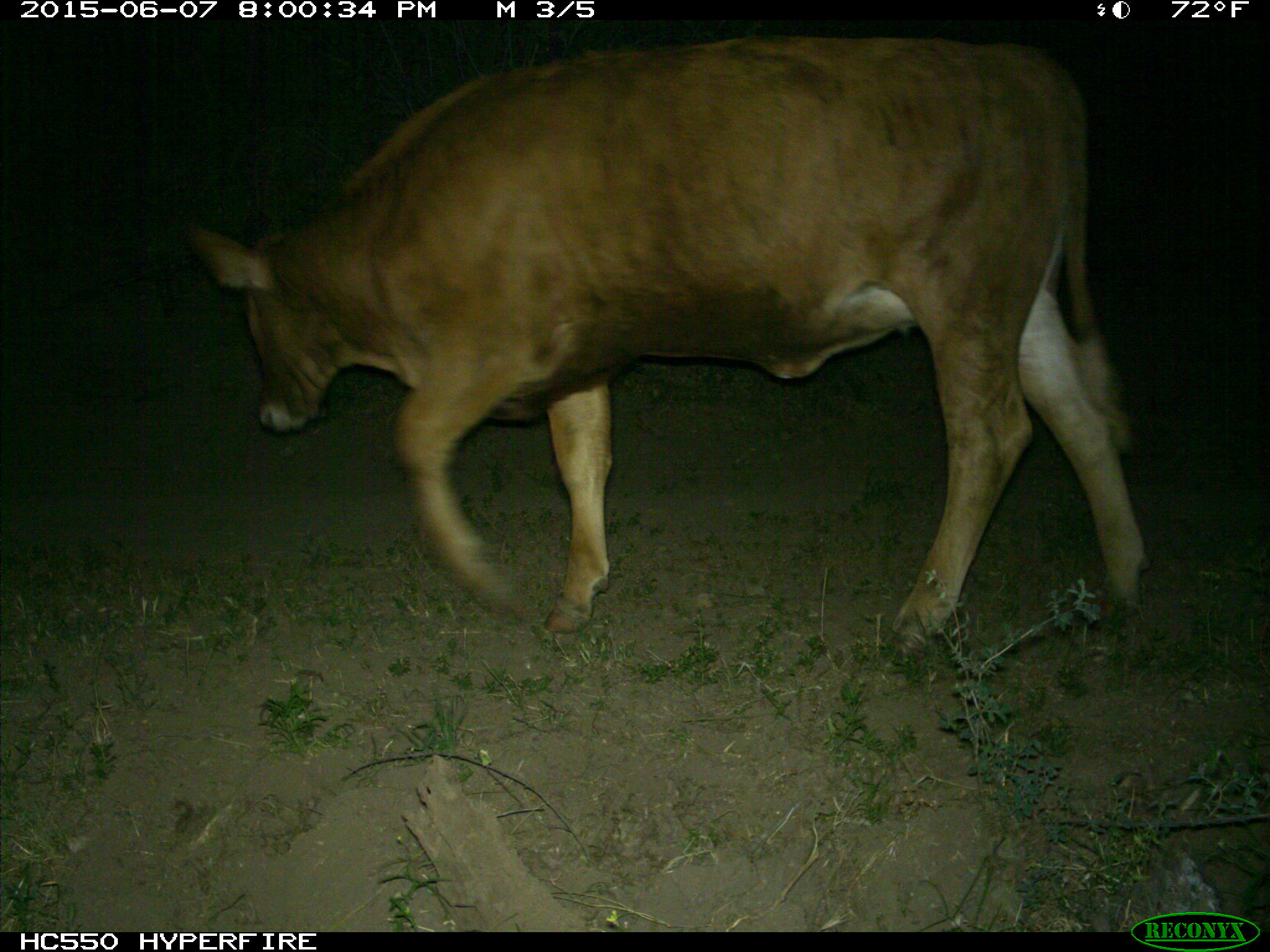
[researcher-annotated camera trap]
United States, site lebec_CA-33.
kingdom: Animalia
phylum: Chordata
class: Mammalia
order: Artiodactyla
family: Bovidae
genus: Bos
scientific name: Bos taurus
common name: domestic cow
Bos taurus (domestic cow).